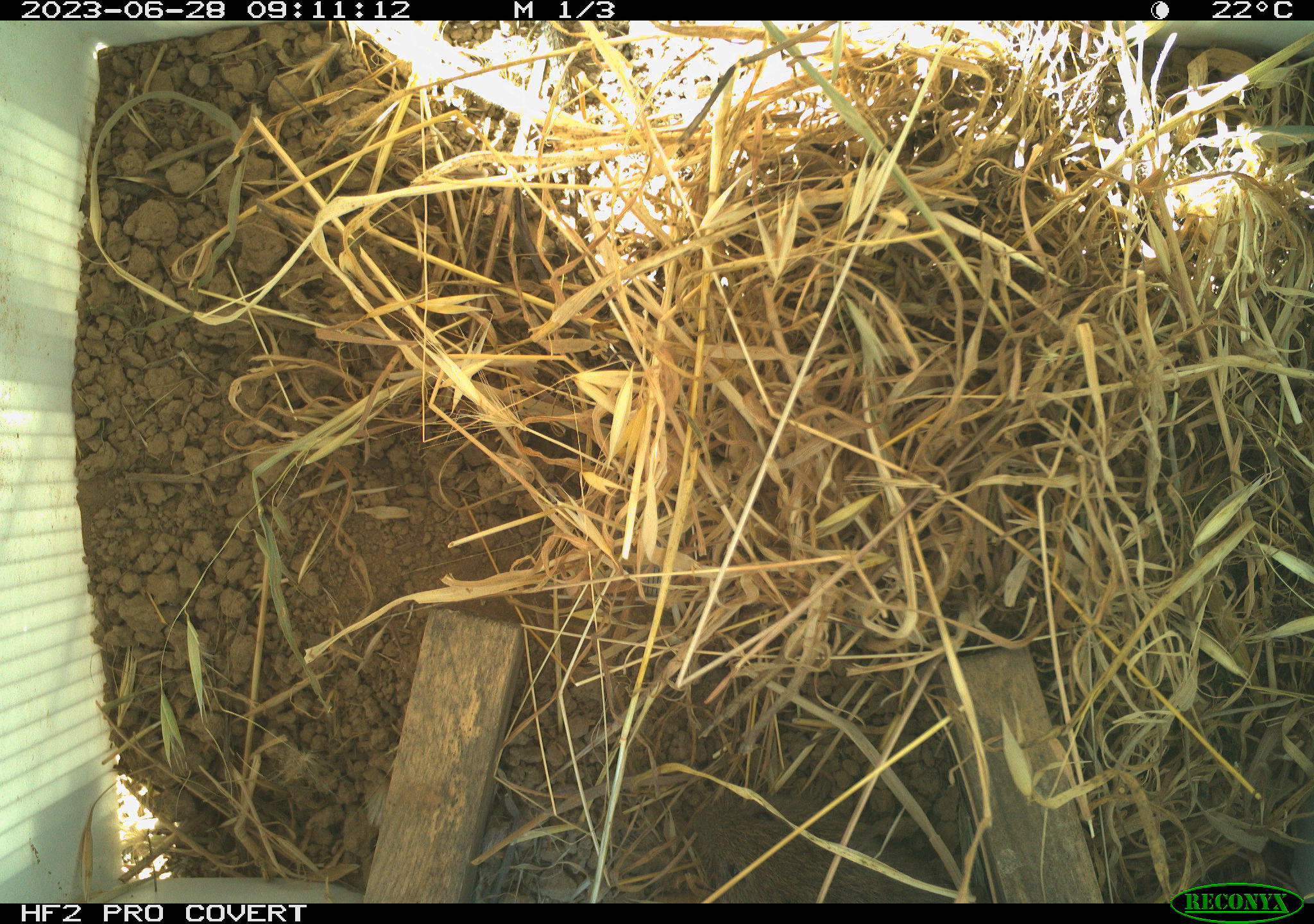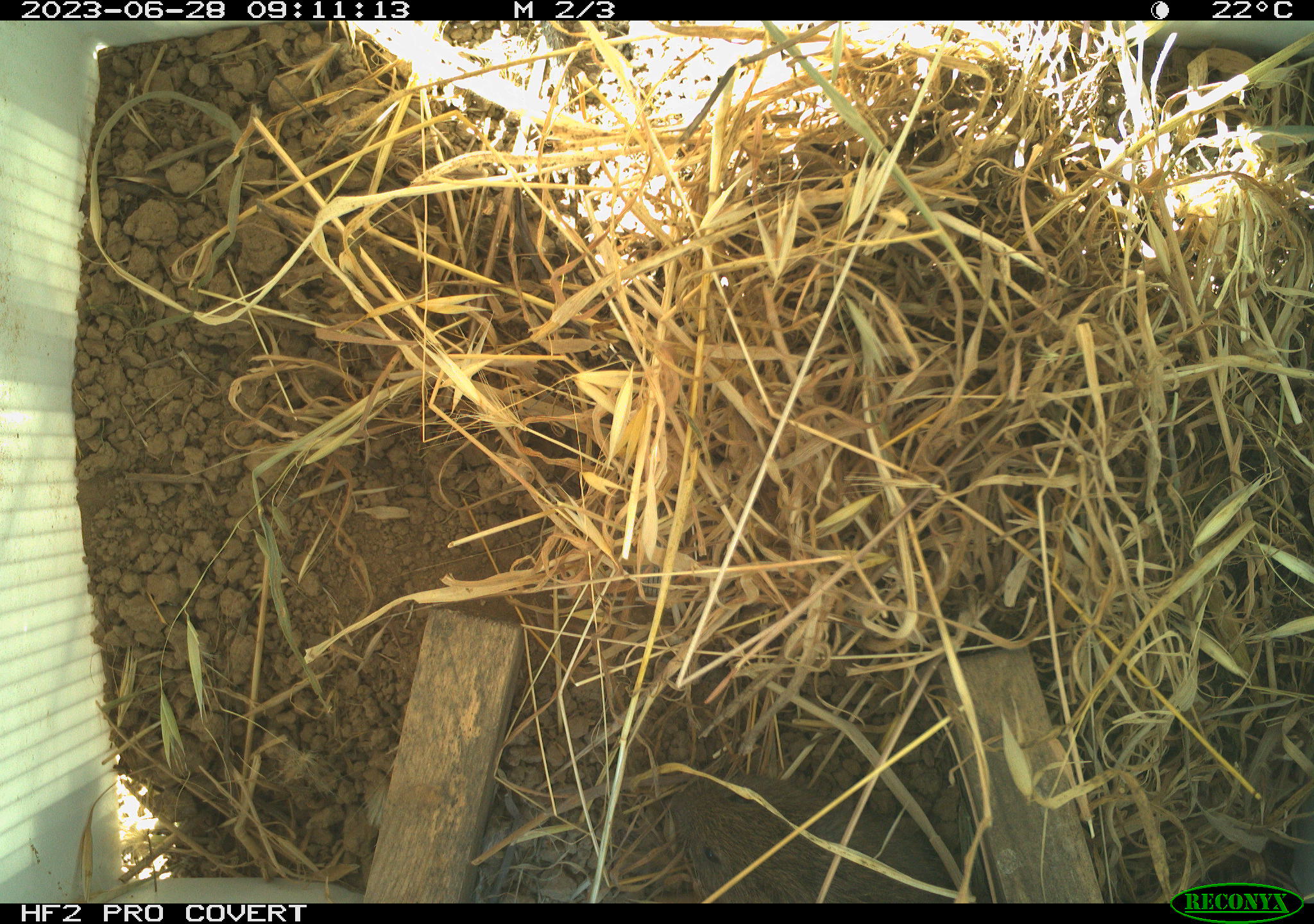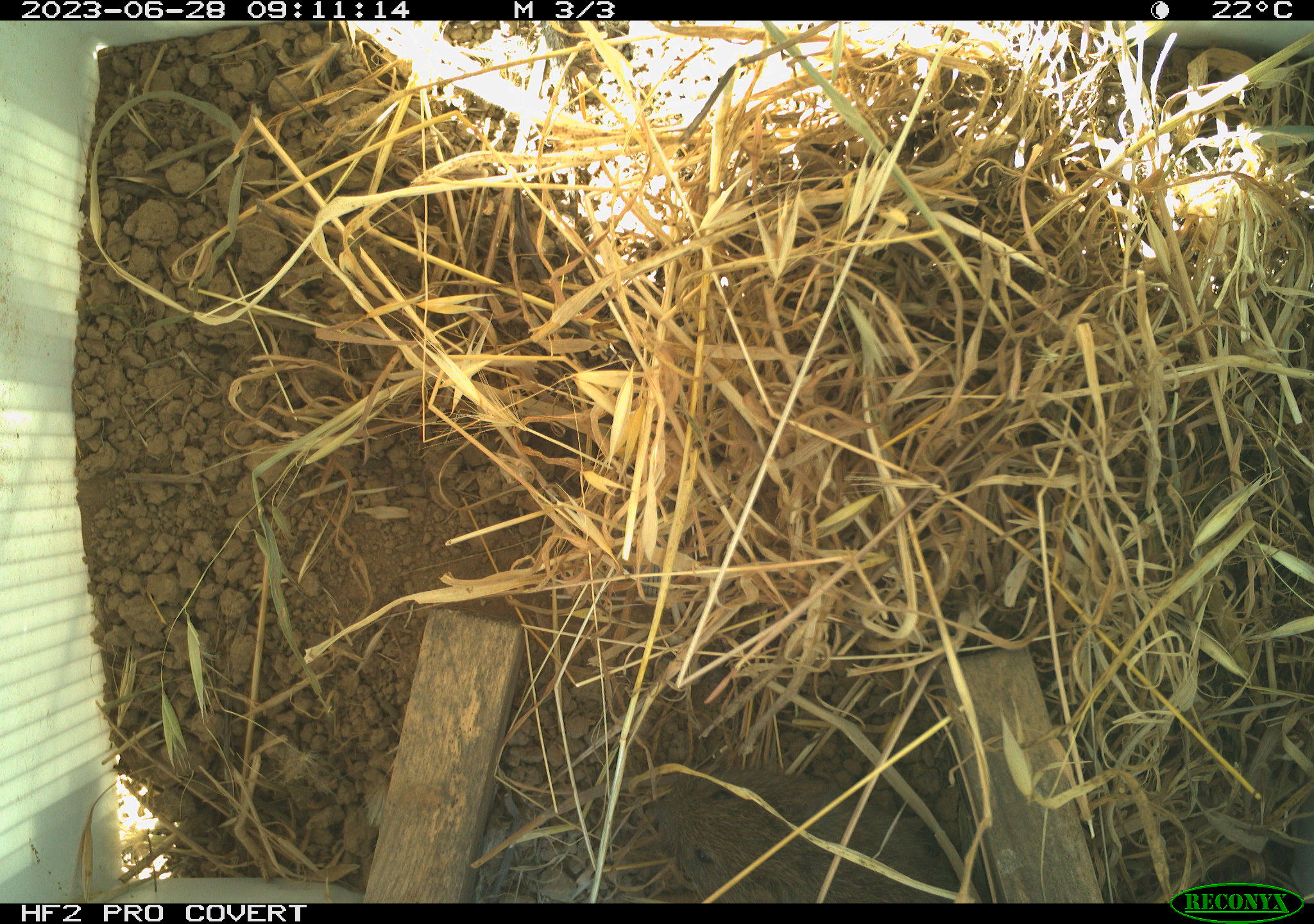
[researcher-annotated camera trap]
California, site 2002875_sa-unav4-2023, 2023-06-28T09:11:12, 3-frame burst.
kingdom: Animalia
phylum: Chordata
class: Mammalia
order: Rodentia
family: Cricetidae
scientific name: Arvicolinae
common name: voles, lemmings, and muskrats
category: arvicolinae subfamily